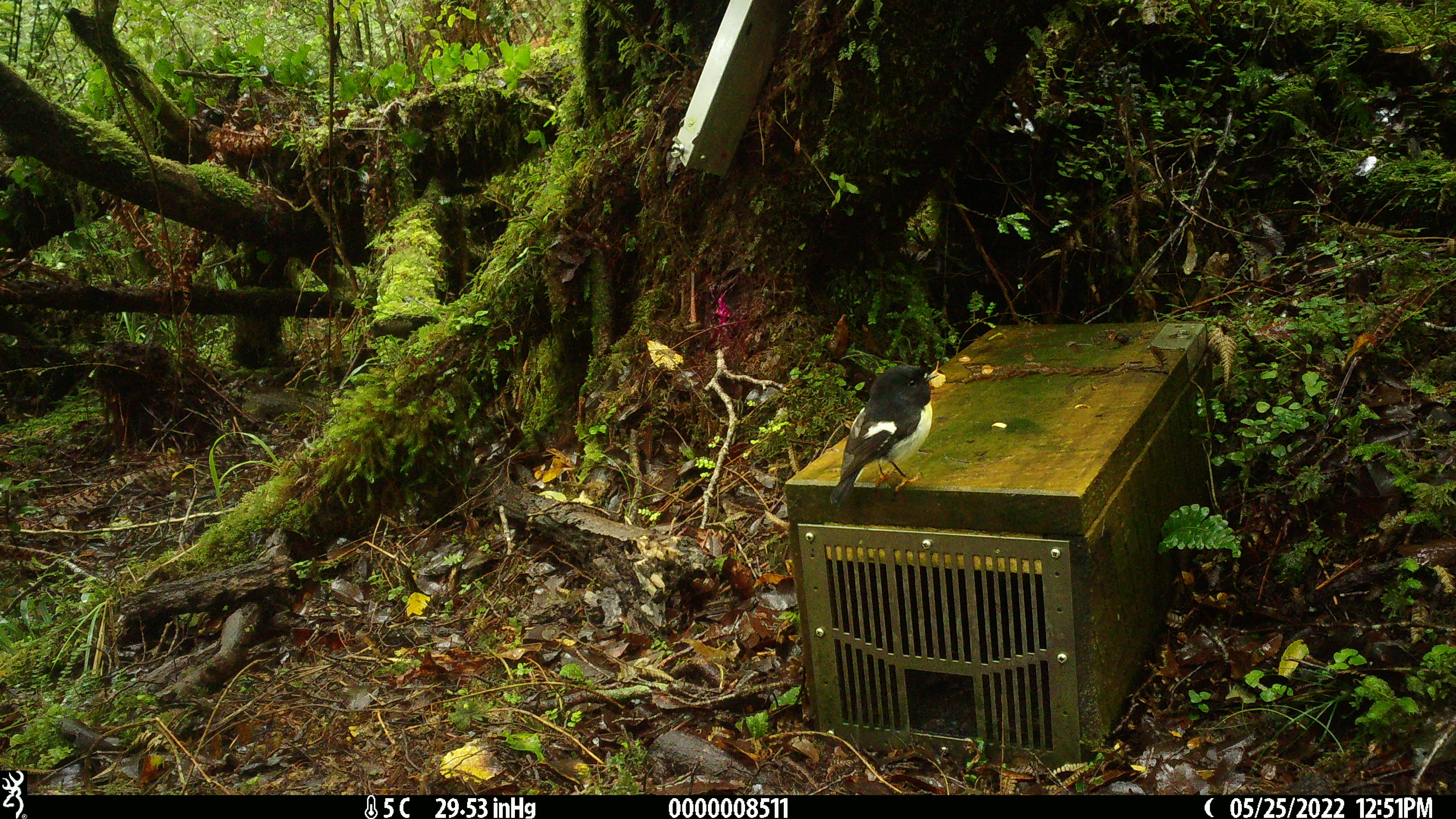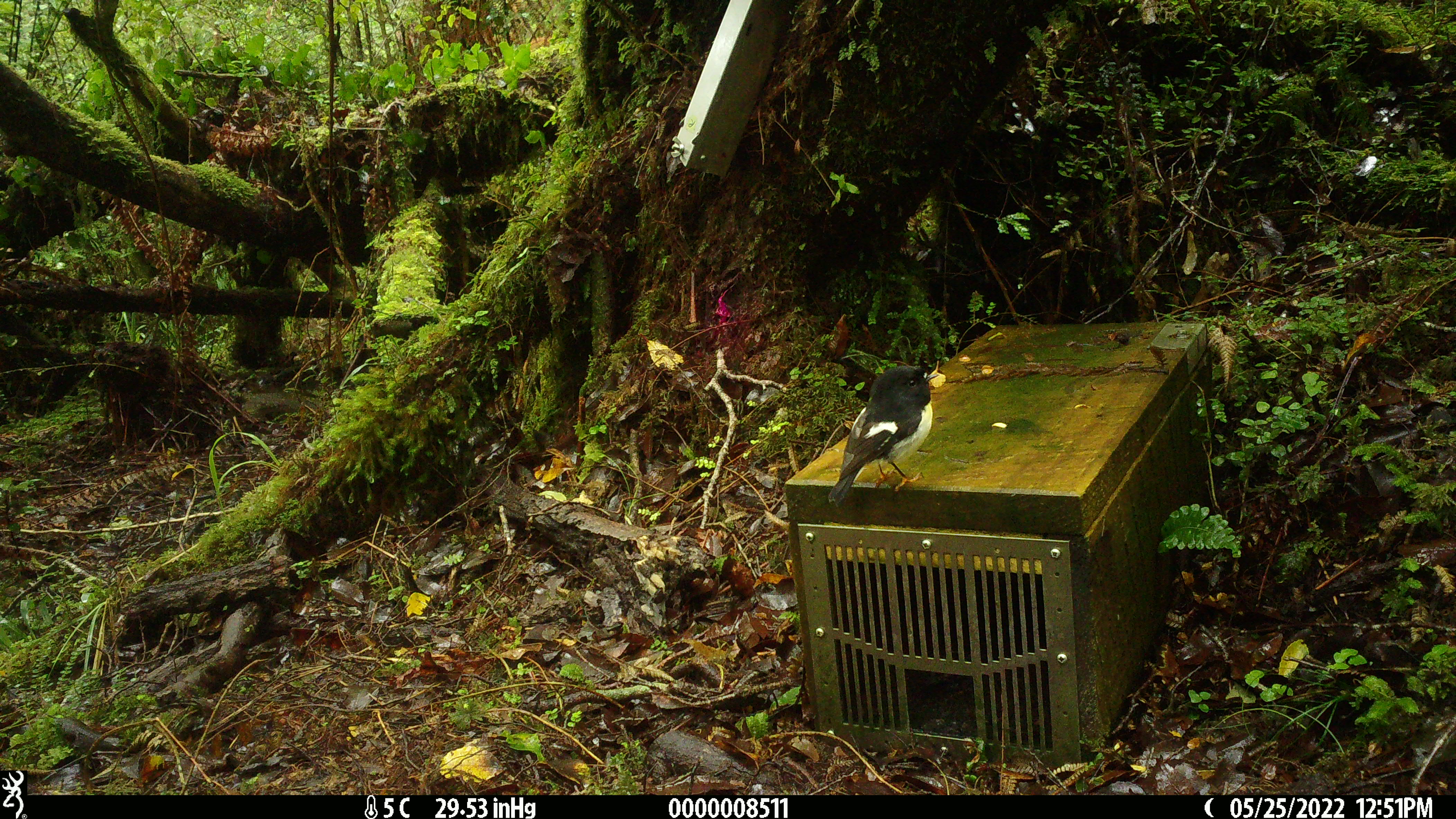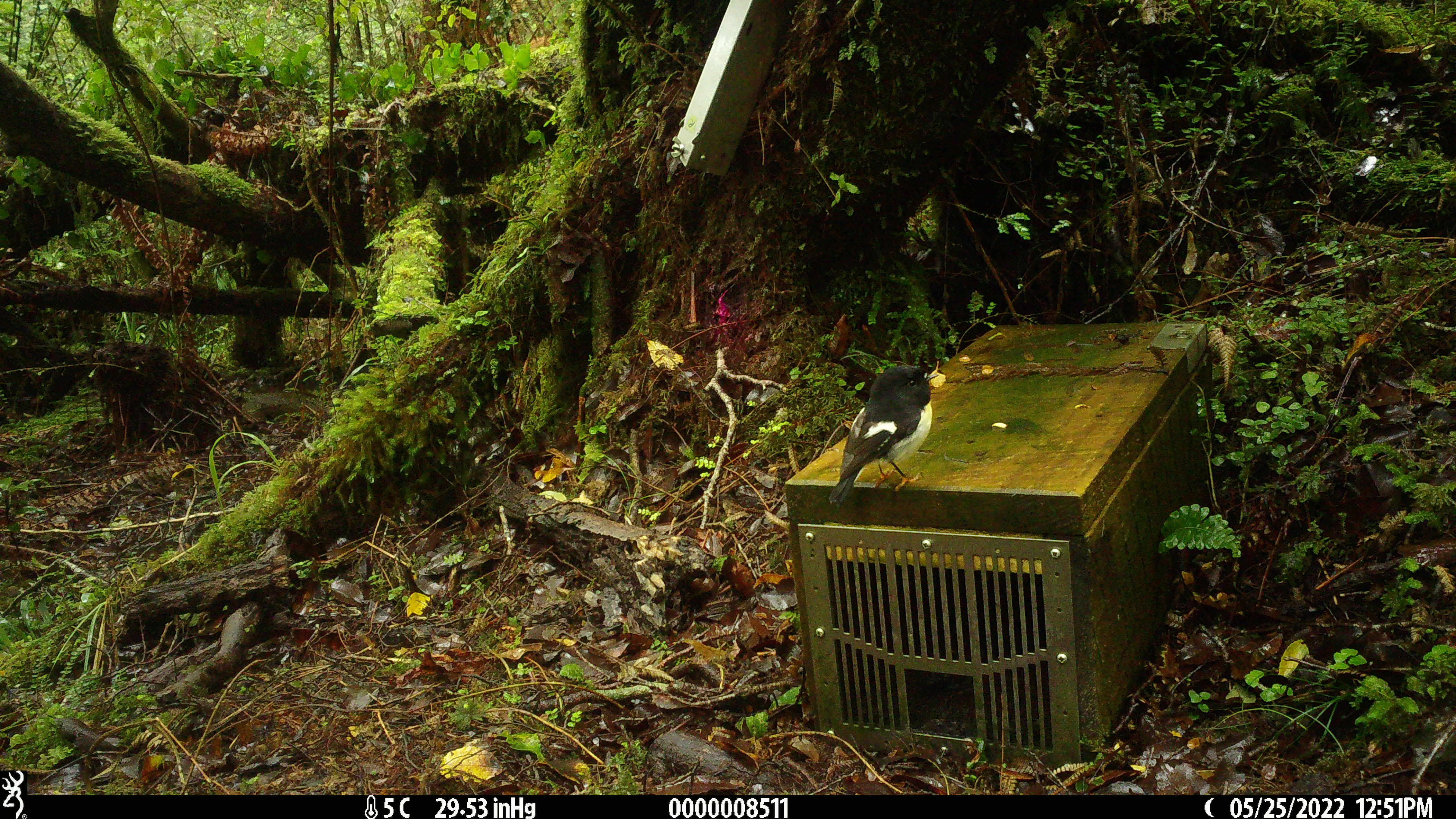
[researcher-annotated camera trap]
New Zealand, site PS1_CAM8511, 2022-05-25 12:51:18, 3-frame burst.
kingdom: Animalia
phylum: Chordata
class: Aves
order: Passeriformes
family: Petroicidae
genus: Petroica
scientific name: Petroica macrocephala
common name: tomtit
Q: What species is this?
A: Tomtit (Petroica macrocephala).